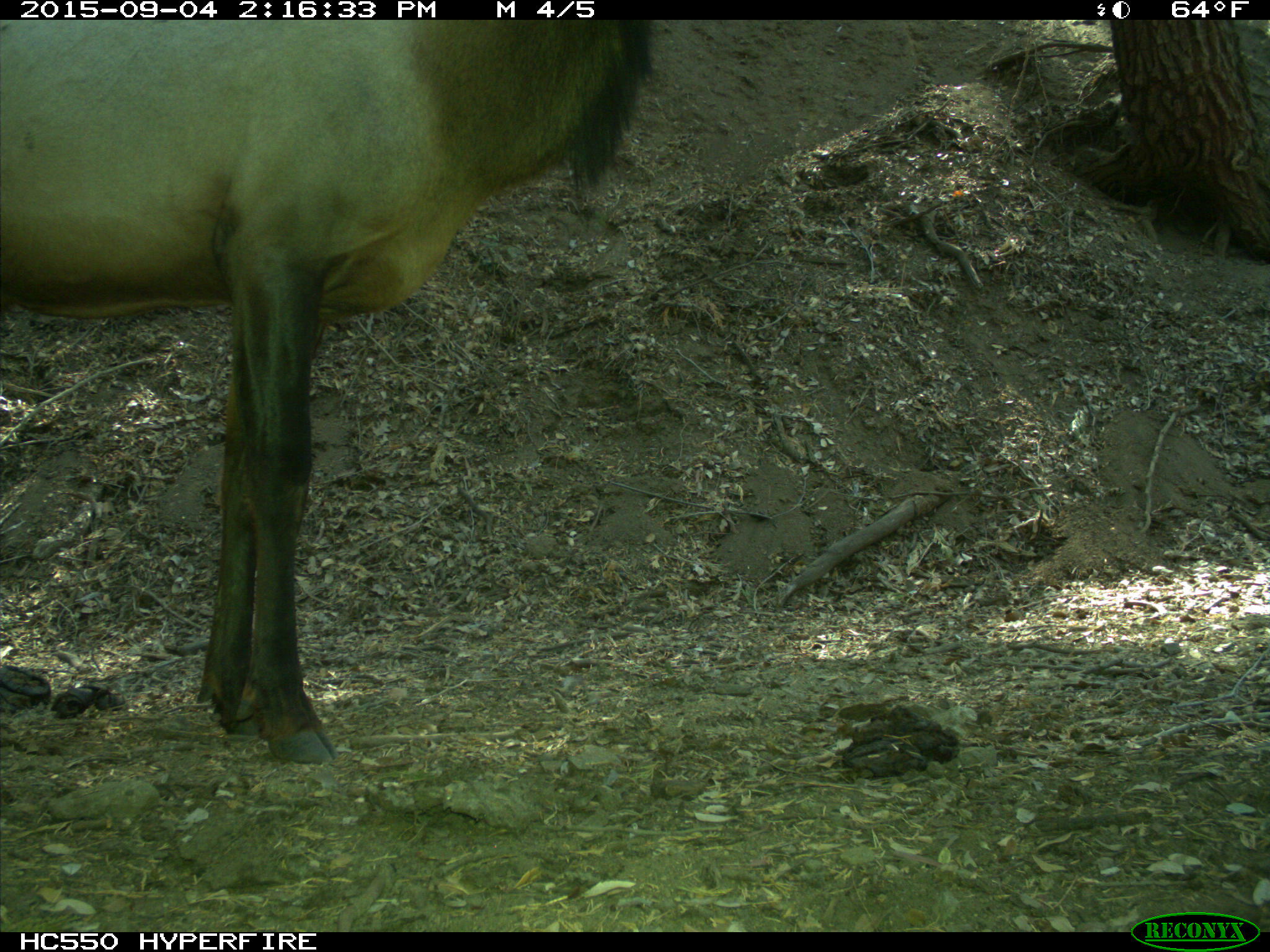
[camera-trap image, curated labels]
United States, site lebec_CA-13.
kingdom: Animalia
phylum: Chordata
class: Mammalia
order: Artiodactyla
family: Cervidae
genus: Cervus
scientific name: Cervus canadensis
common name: elk